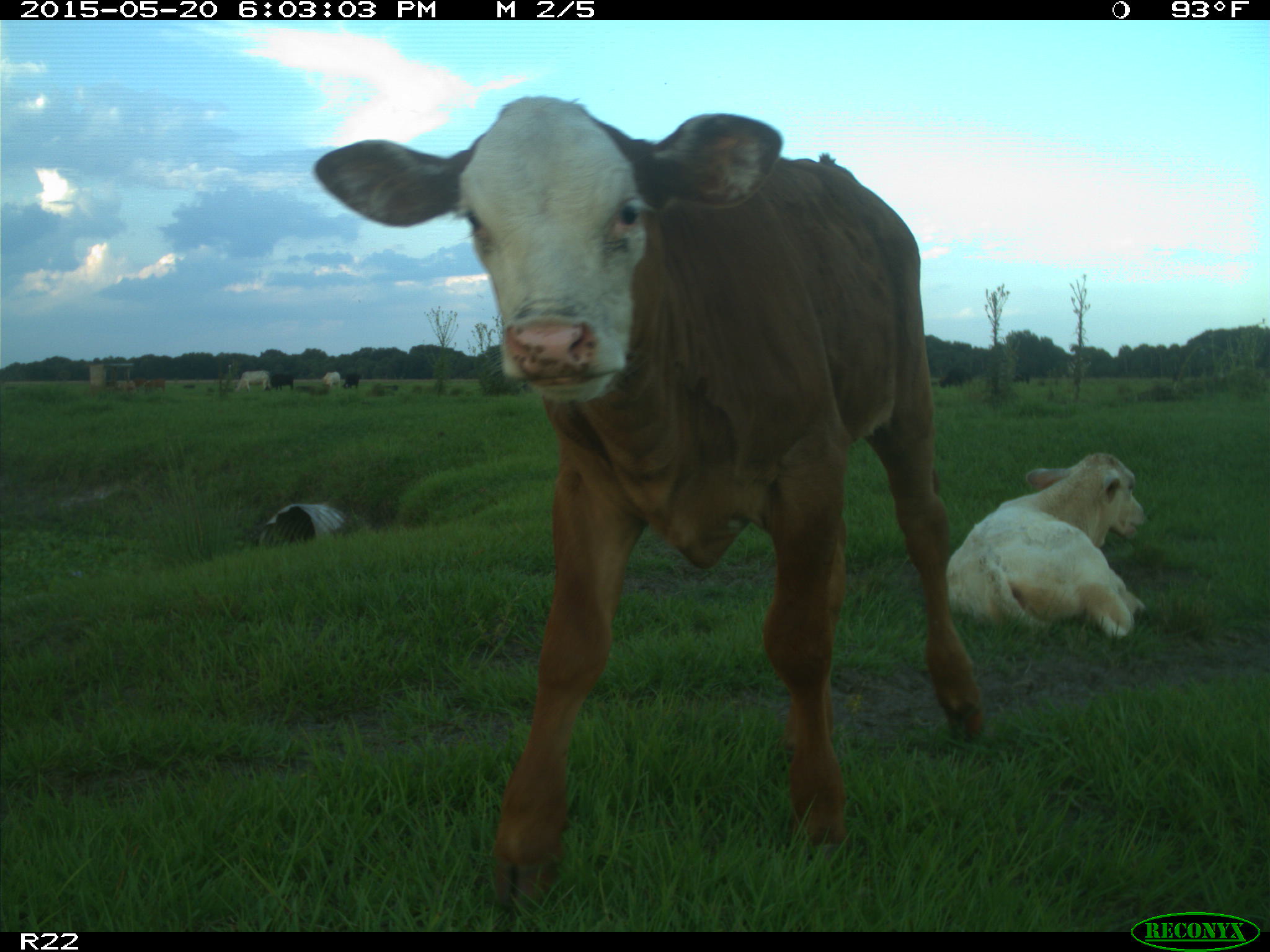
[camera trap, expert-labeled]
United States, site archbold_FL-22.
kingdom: Animalia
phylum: Chordata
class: Mammalia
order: Artiodactyla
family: Bovidae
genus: Bos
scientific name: Bos taurus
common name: domestic cow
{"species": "Bos taurus (domestic cow)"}